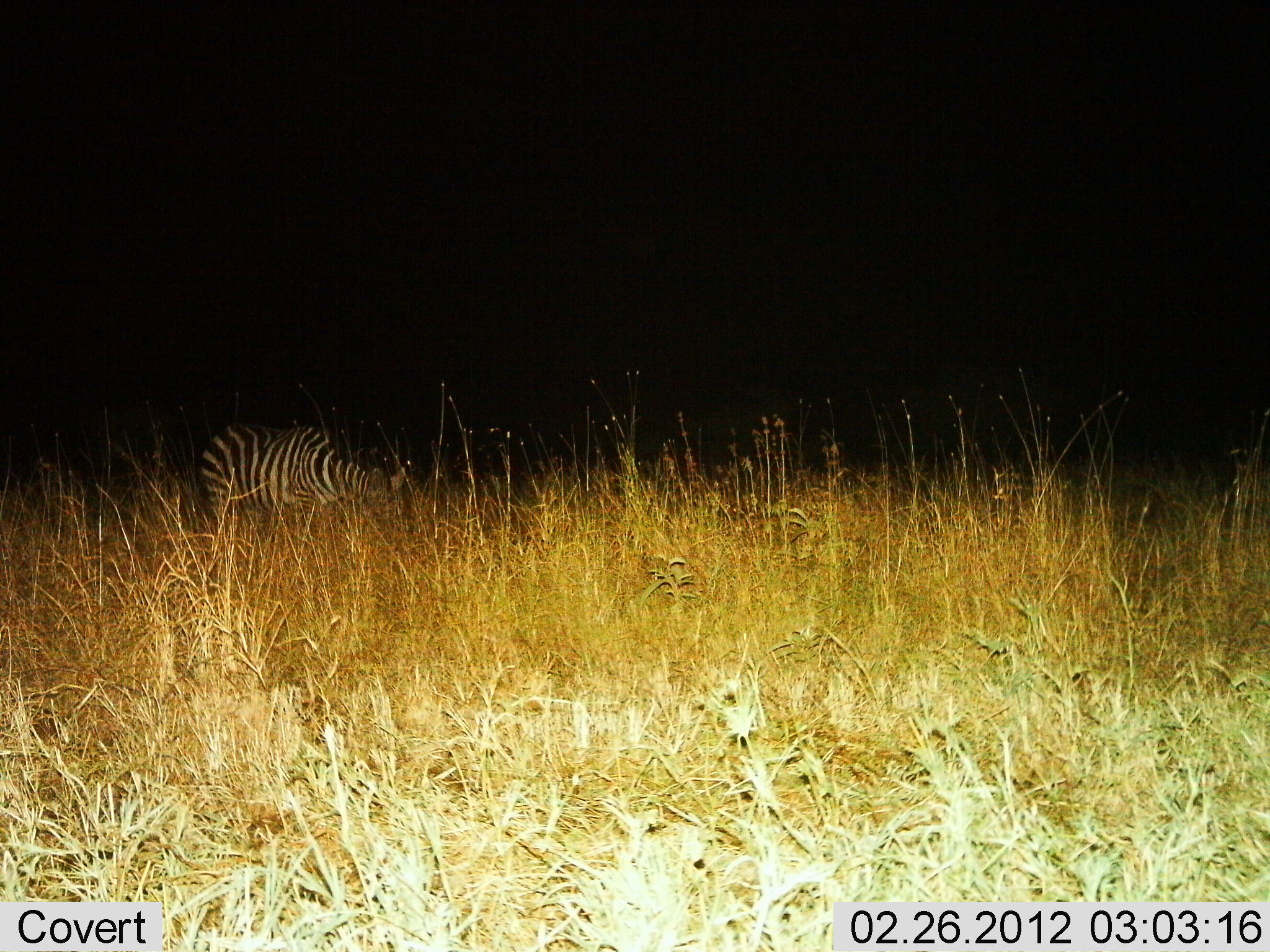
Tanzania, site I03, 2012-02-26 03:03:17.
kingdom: Animalia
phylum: Chordata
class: Mammalia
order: Perissodactyla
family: Equidae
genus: Equus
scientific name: Equus quagga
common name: plains zebra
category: zebra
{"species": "zebra (plains zebra) (Equus quagga)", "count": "1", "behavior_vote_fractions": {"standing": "20%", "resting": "0%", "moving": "10%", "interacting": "0%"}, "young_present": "0%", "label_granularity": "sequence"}